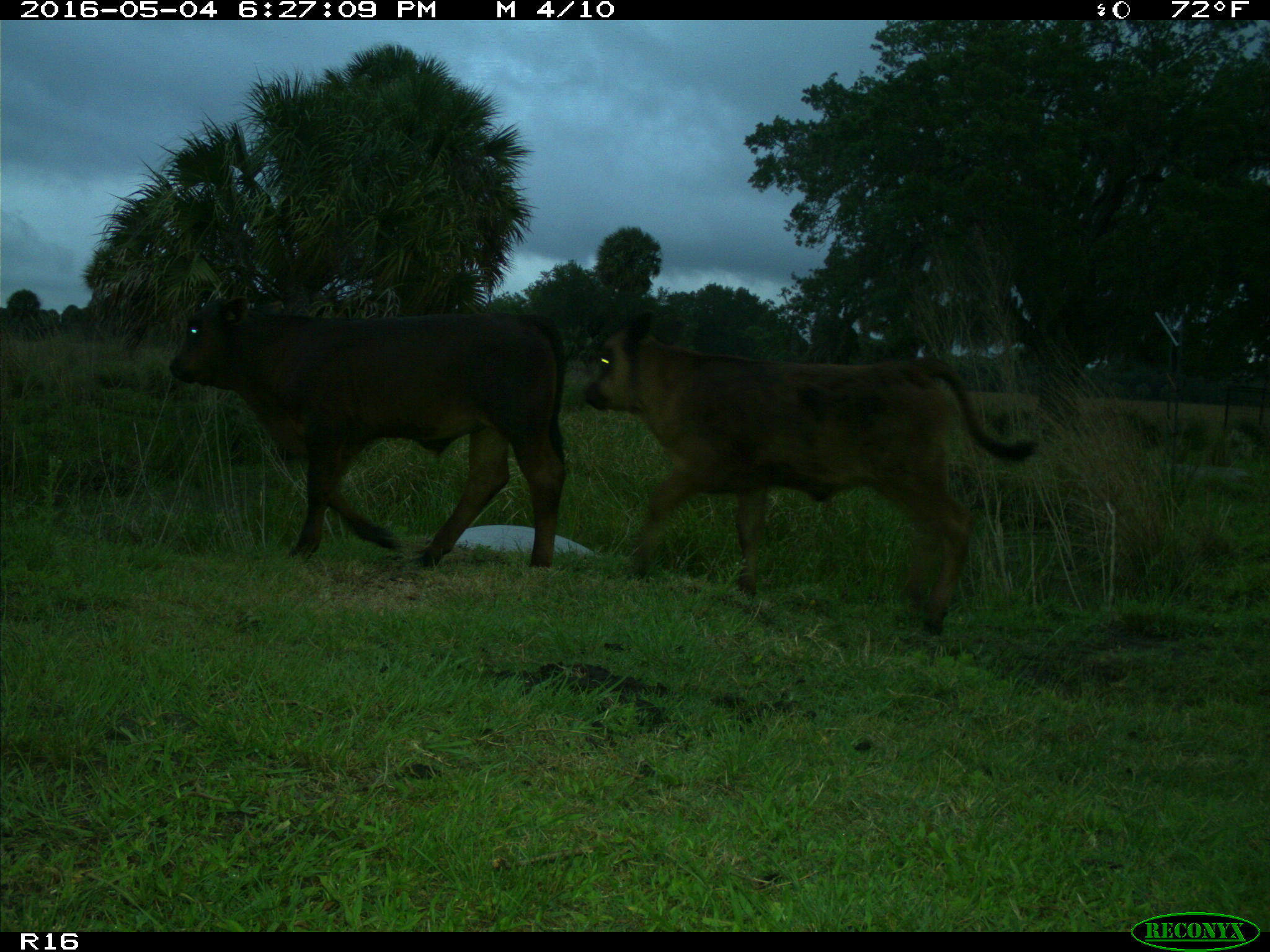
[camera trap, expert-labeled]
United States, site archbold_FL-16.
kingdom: Animalia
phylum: Chordata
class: Mammalia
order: Artiodactyla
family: Bovidae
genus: Bos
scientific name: Bos taurus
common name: domestic cow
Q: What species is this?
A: Bos taurus (domestic cow).